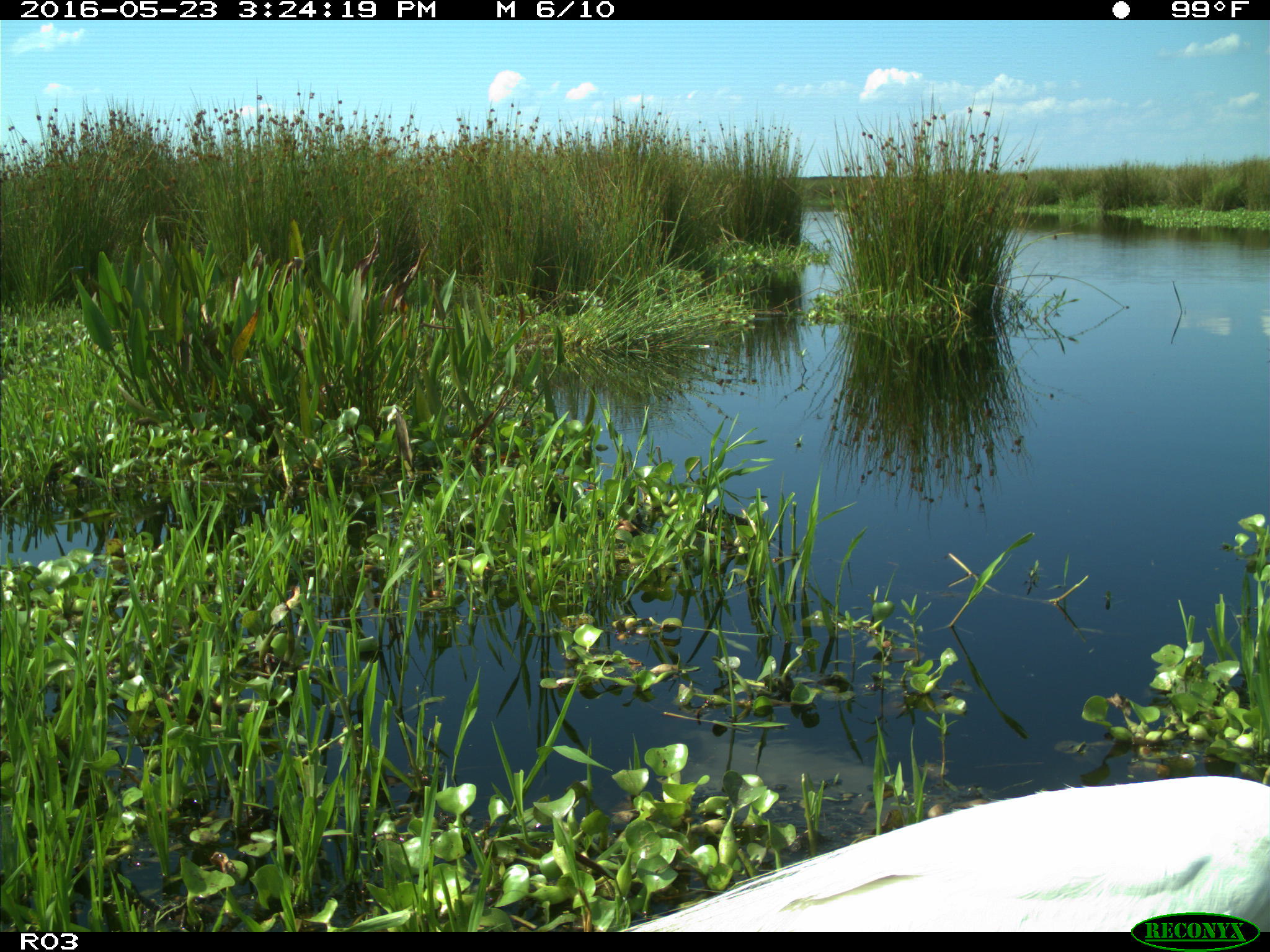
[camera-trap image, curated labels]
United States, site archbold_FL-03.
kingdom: Animalia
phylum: Chordata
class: Aves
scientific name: Aves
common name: birds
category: unidentified bird